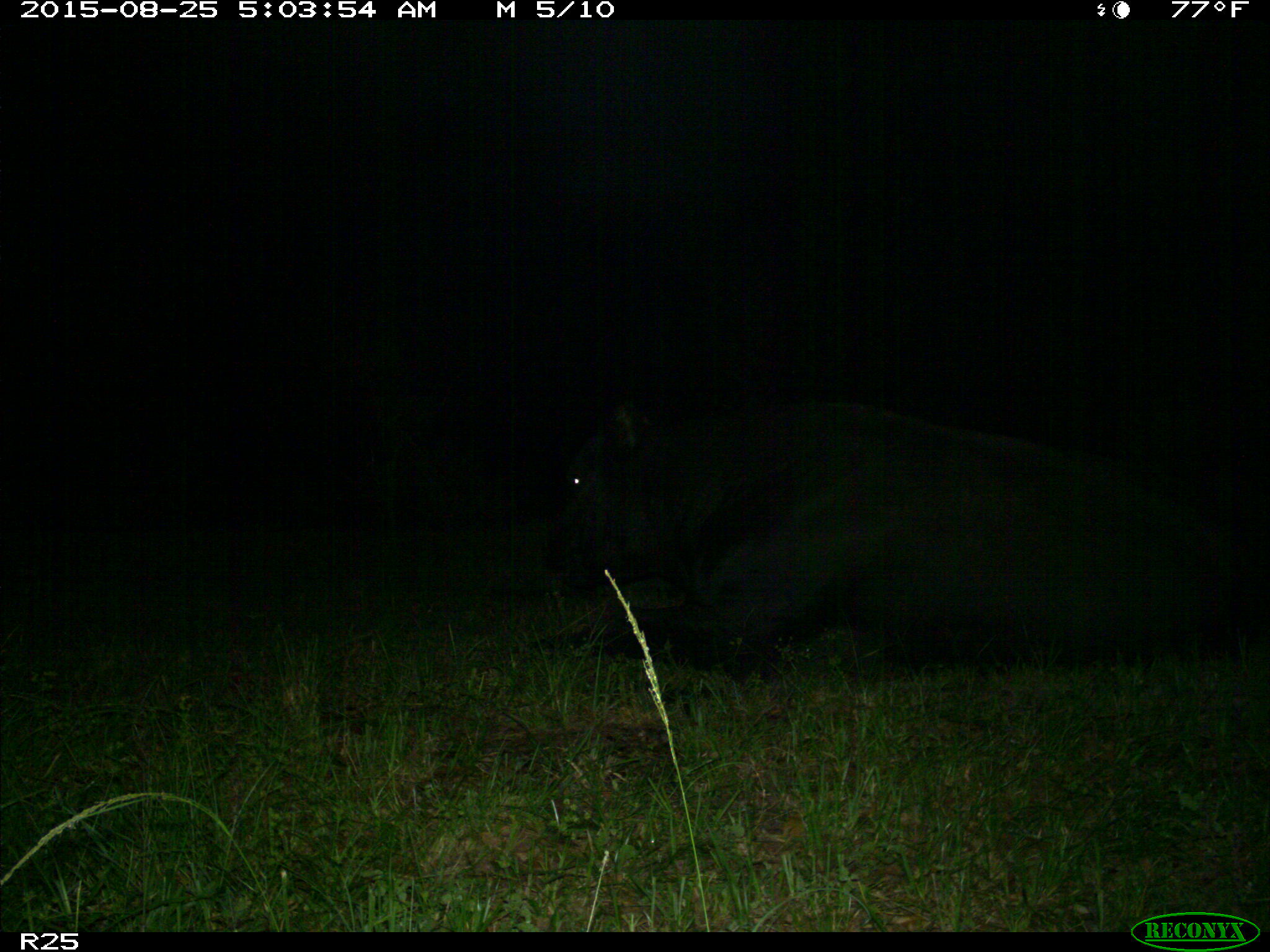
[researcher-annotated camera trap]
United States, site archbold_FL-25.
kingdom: Animalia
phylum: Chordata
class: Mammalia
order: Artiodactyla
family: Bovidae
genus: Bos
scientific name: Bos taurus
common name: domestic cow